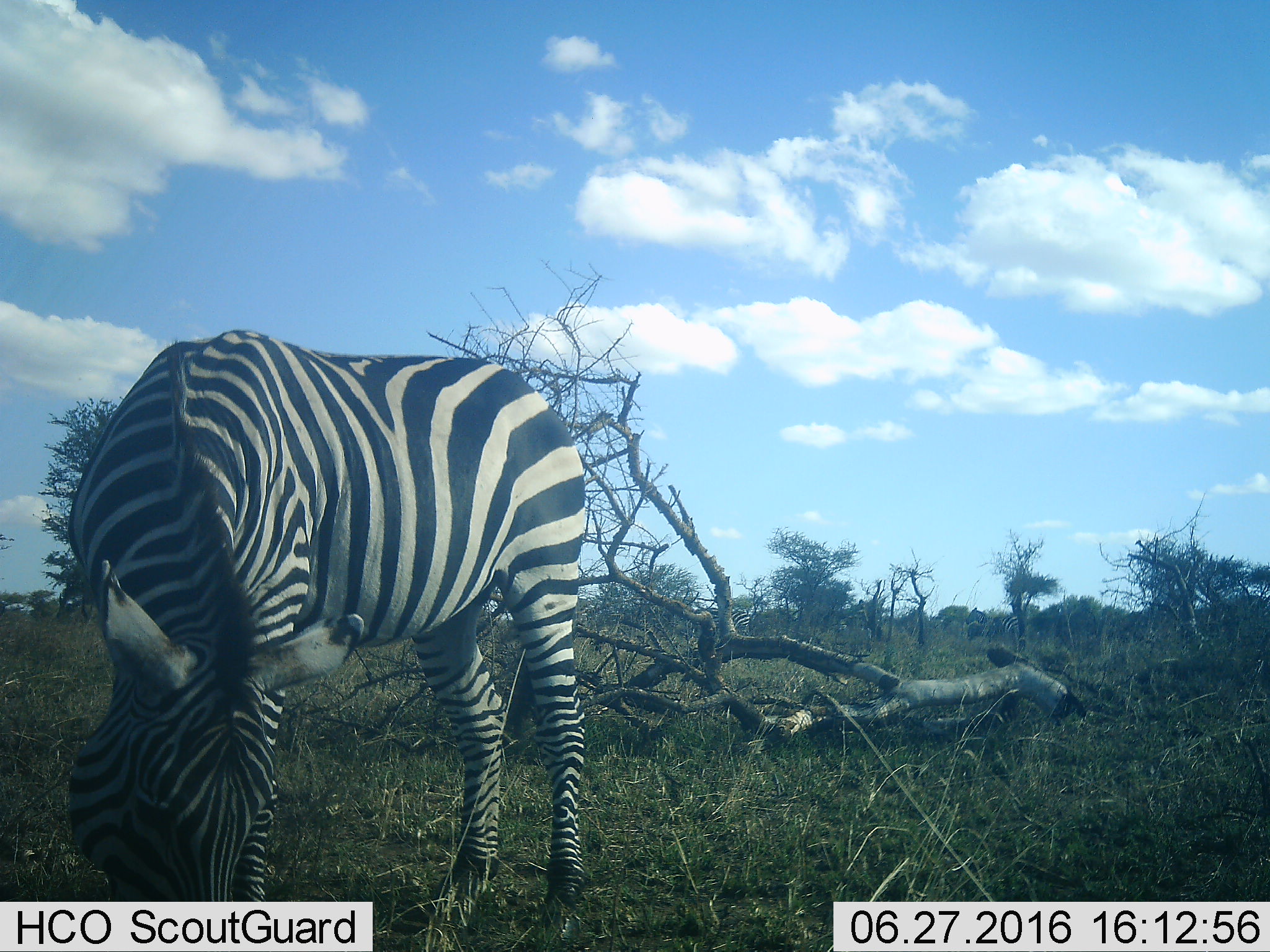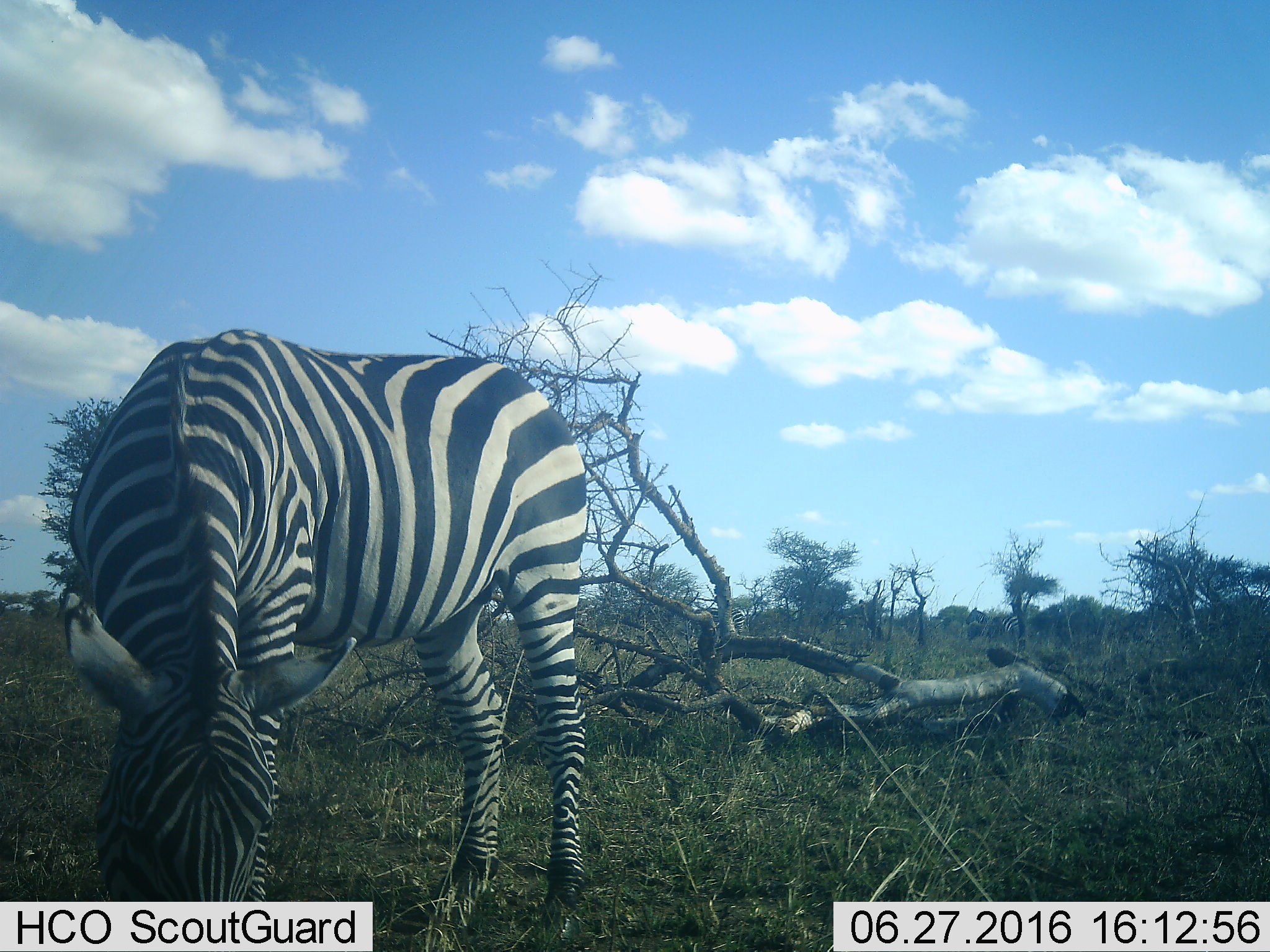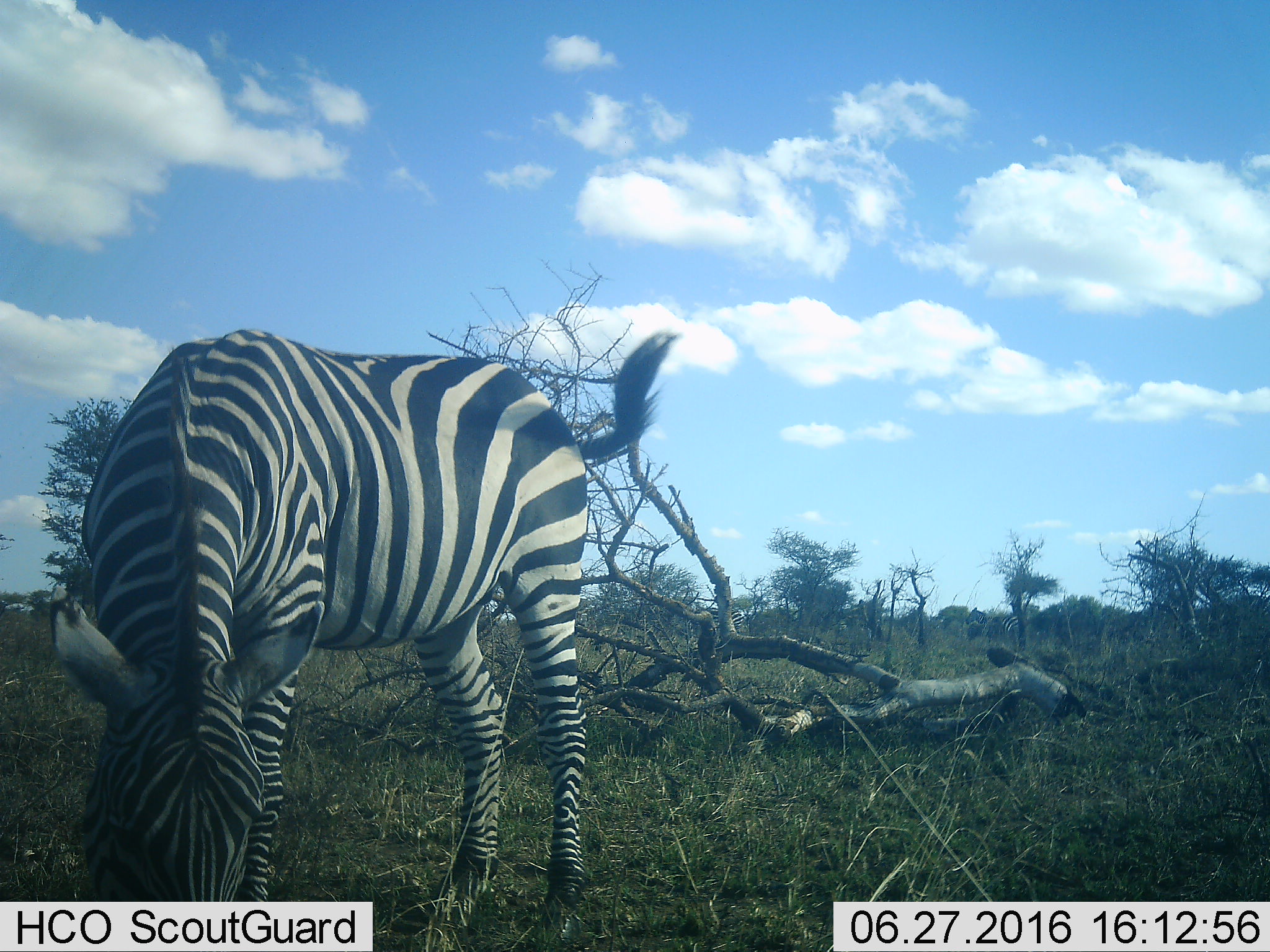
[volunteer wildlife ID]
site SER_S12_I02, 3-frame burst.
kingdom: Animalia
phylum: Chordata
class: Mammalia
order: Perissodactyla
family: Equidae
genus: Equus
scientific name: Equus quagga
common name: plains zebra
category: zebraplains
Zebraplains (plains zebra) (Equus quagga), count 1. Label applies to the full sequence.